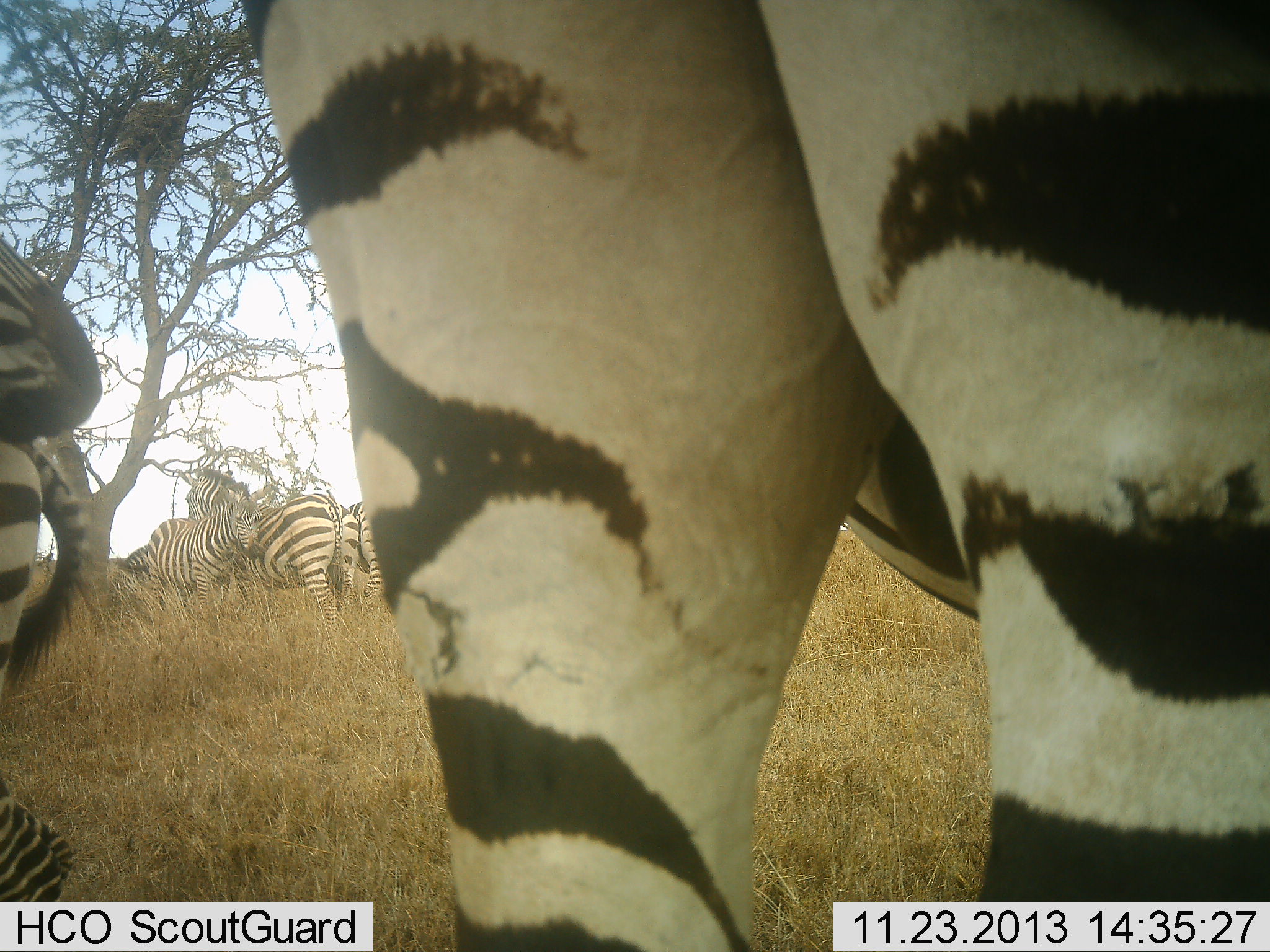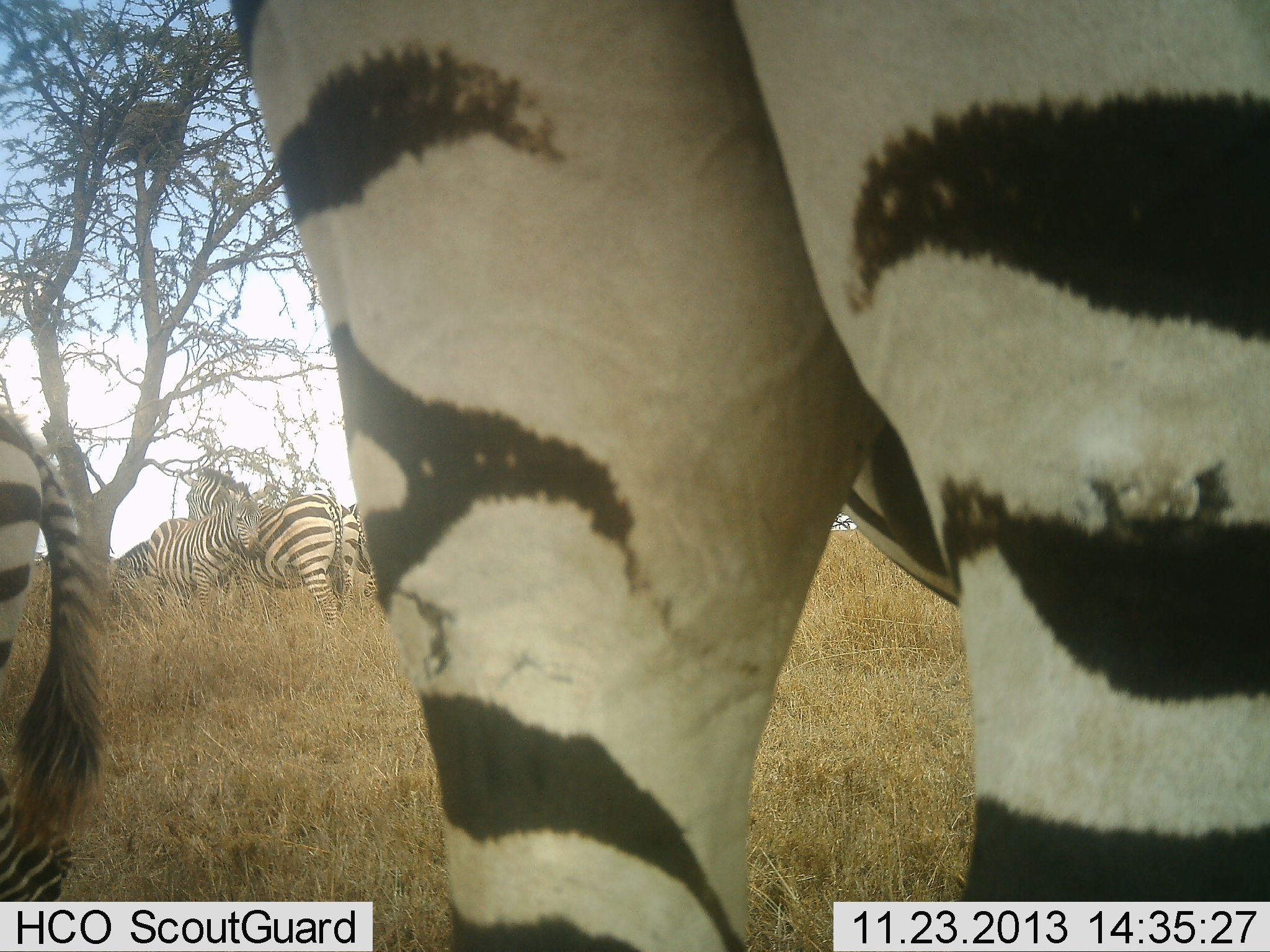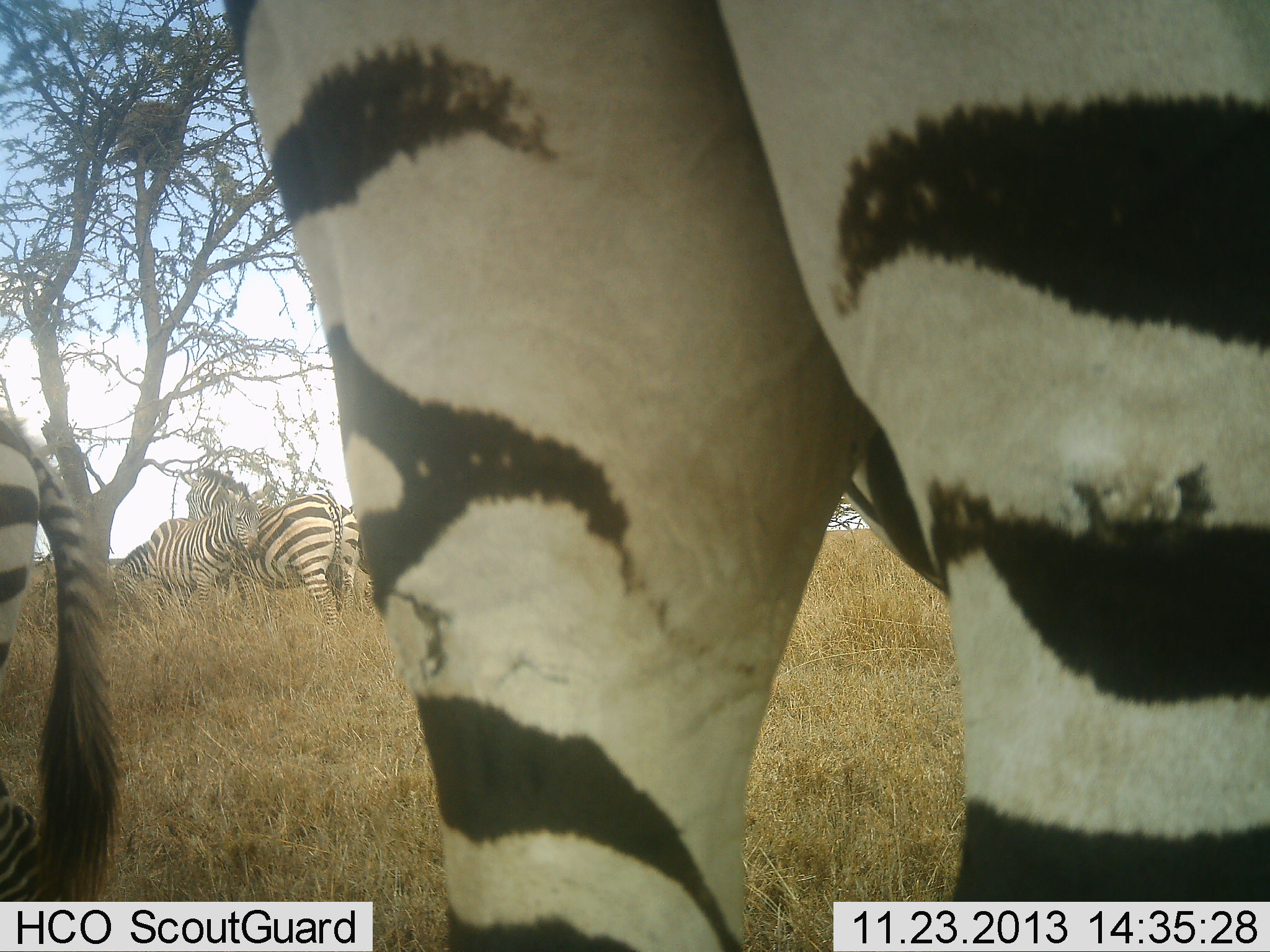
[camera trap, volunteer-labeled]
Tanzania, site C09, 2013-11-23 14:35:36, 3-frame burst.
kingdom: Animalia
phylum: Chordata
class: Mammalia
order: Perissodactyla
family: Equidae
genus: Equus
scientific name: Equus quagga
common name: plains zebra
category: zebra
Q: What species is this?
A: Zebra (plains zebra) (Equus quagga).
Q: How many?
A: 6.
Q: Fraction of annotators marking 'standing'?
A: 100%.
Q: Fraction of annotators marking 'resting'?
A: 0%.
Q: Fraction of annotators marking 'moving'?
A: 10%.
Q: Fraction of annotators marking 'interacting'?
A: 0%.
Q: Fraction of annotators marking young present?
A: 10%.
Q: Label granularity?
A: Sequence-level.